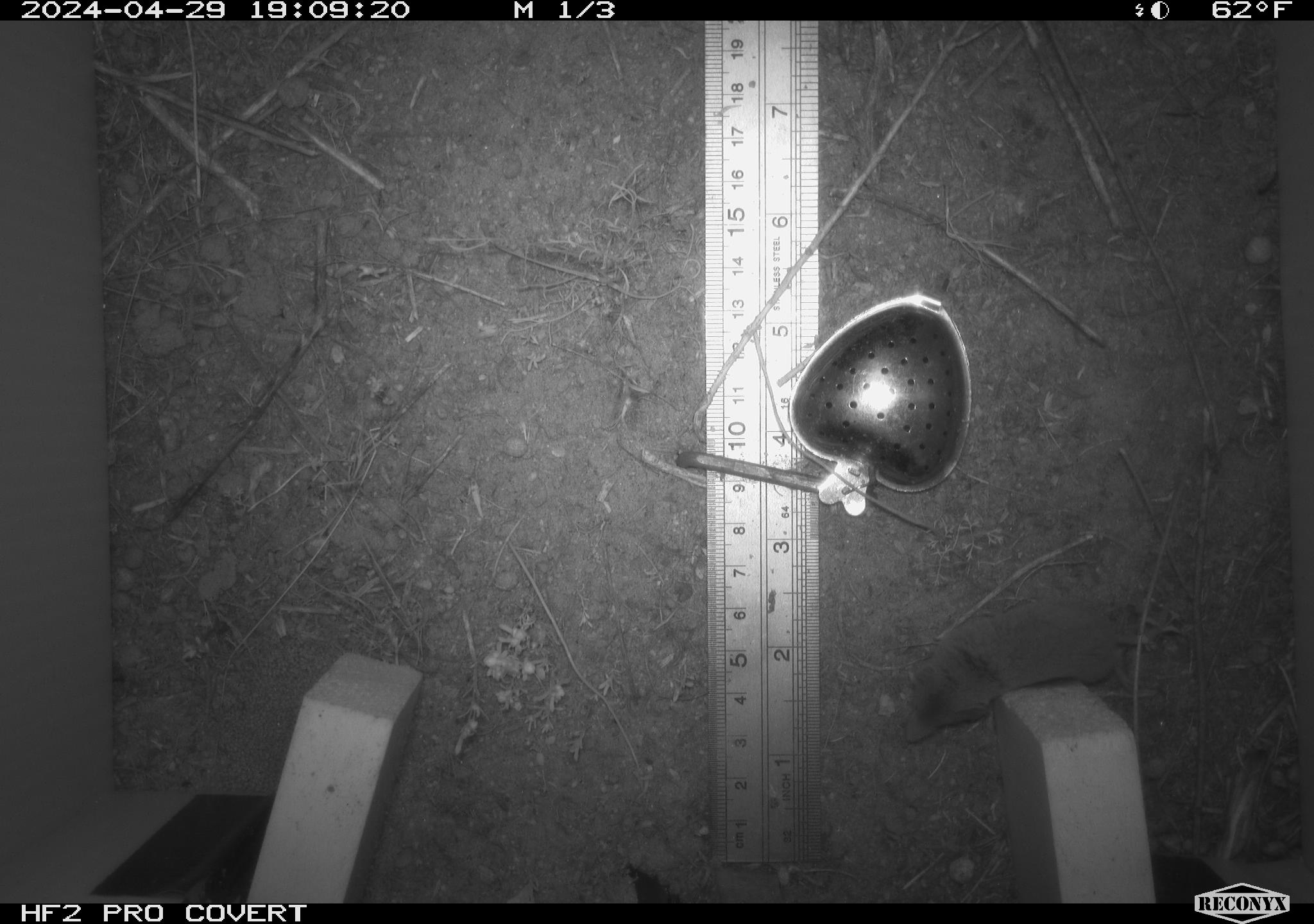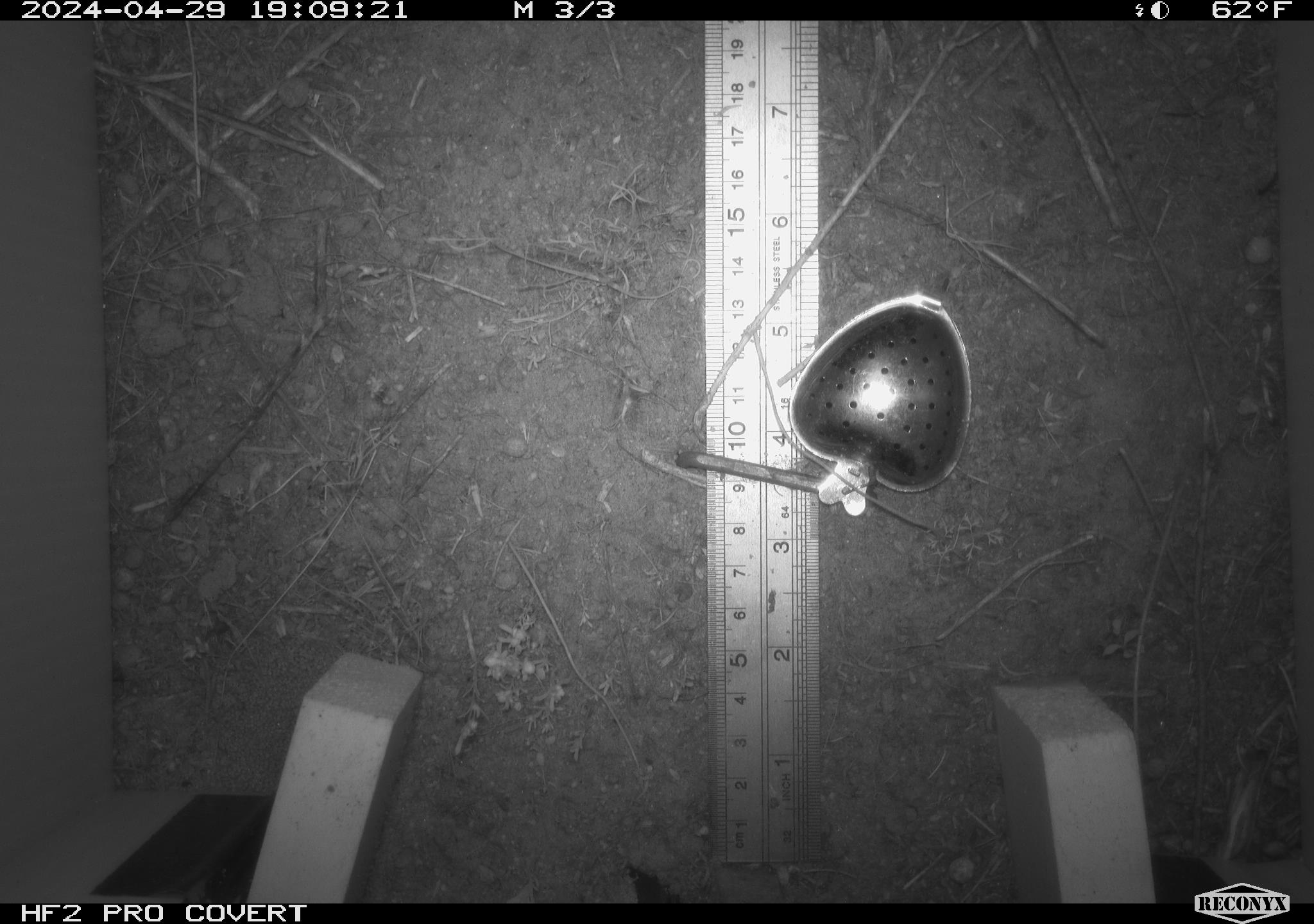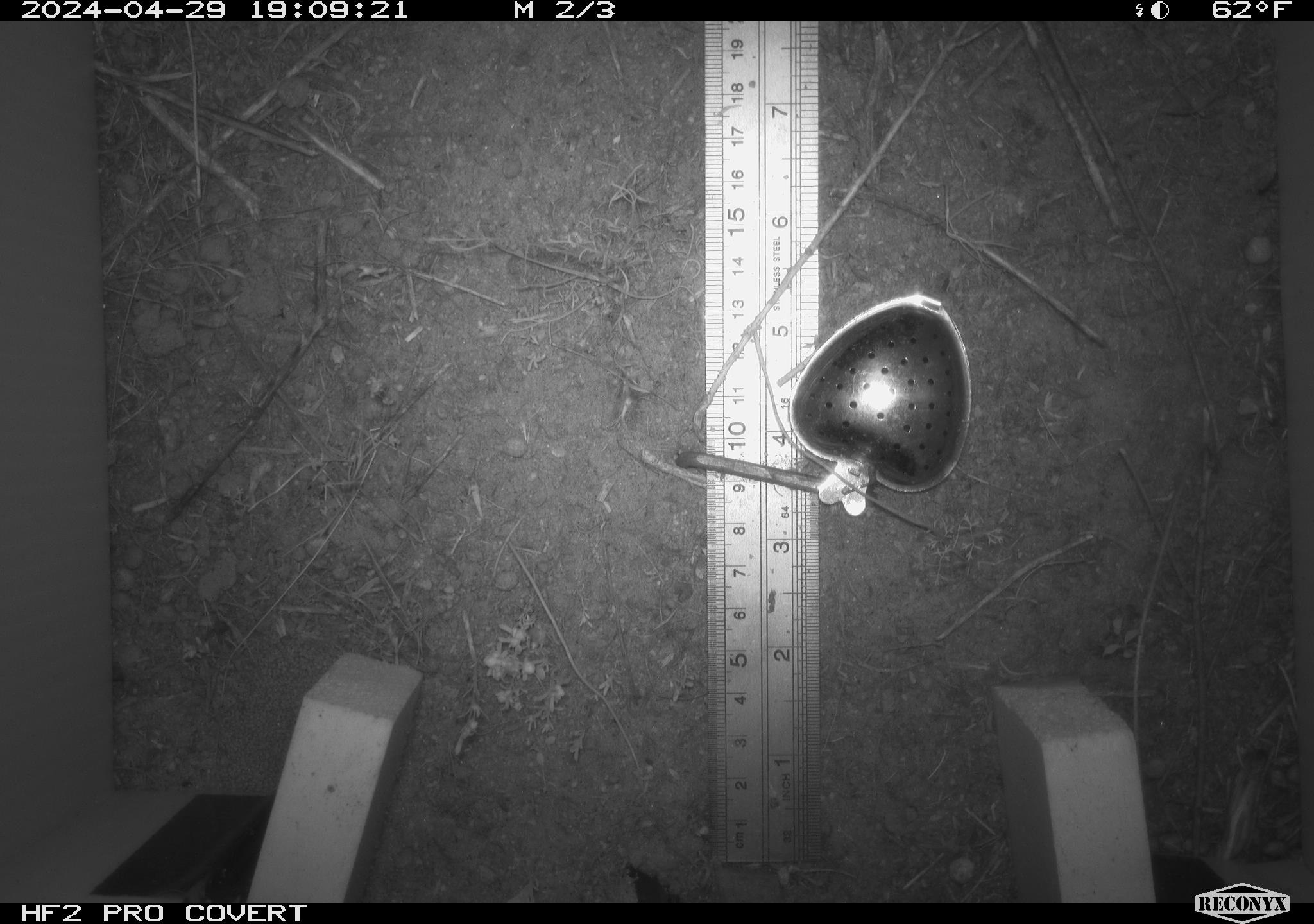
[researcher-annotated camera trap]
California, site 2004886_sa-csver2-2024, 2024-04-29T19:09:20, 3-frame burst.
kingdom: Animalia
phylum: Chordata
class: Mammalia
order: Rodentia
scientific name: Rodentia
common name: rodent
Rodent (Rodentia).